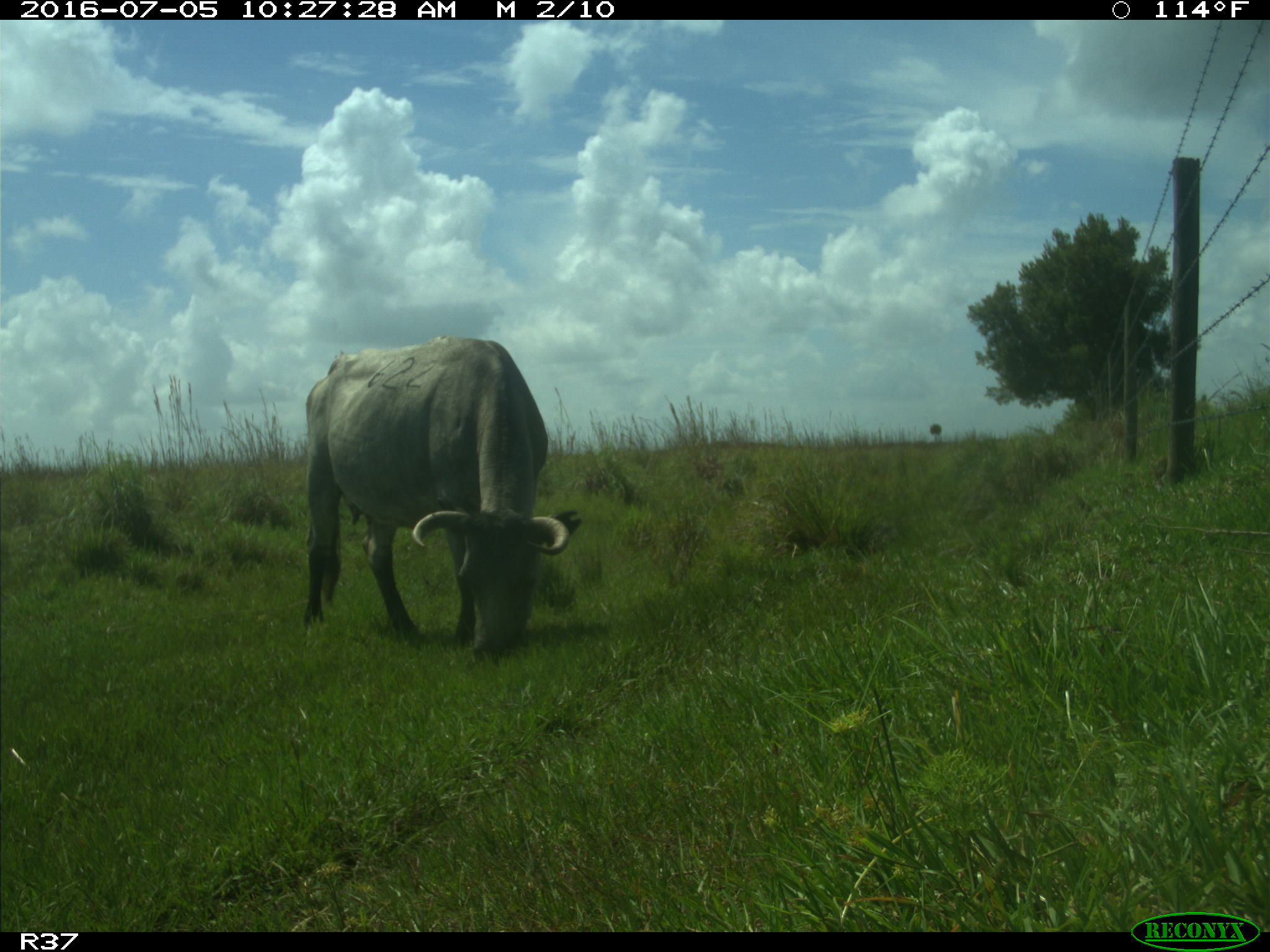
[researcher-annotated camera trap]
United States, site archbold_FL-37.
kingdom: Animalia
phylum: Chordata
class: Mammalia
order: Artiodactyla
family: Bovidae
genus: Bos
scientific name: Bos taurus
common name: domestic cow